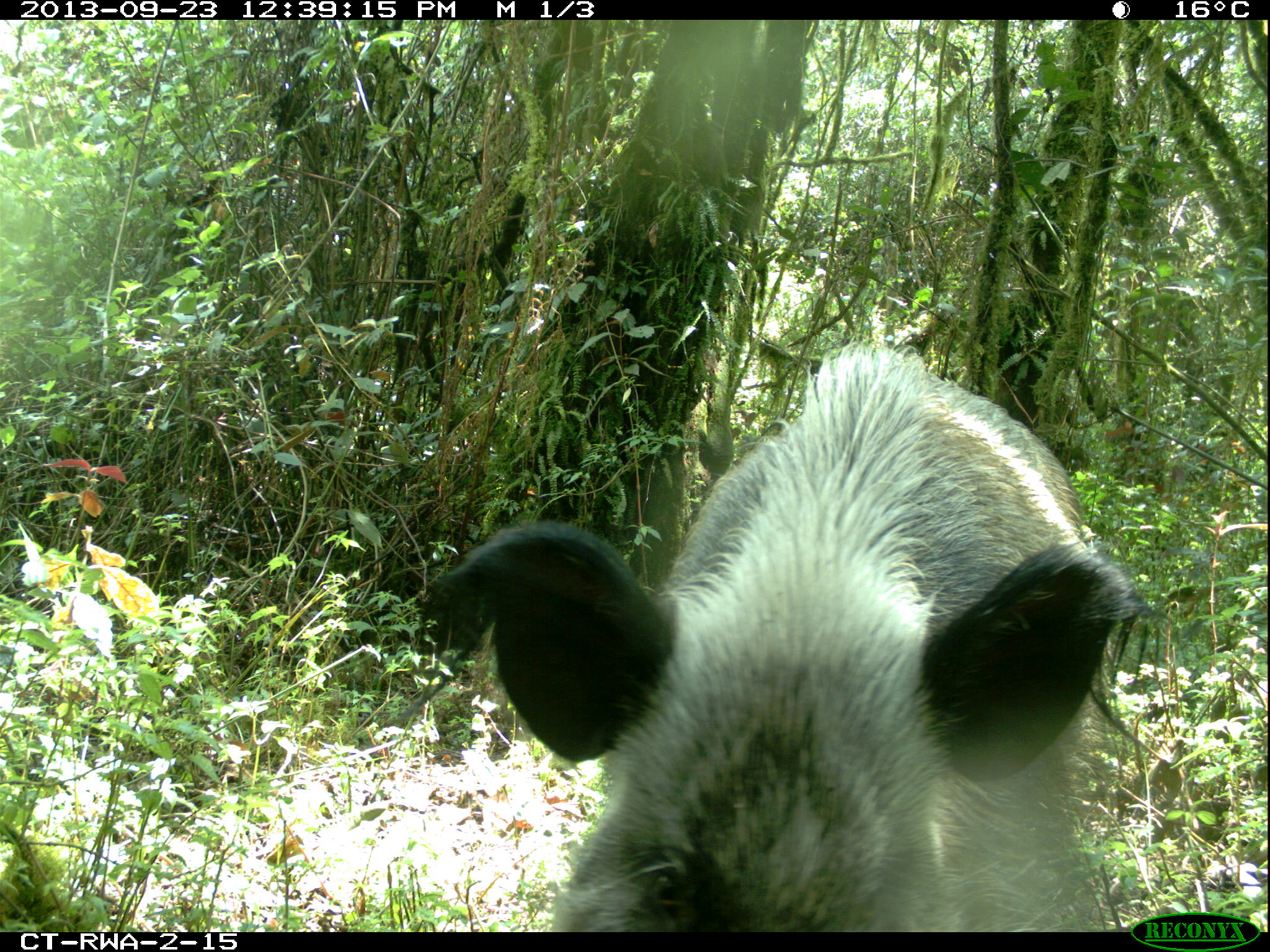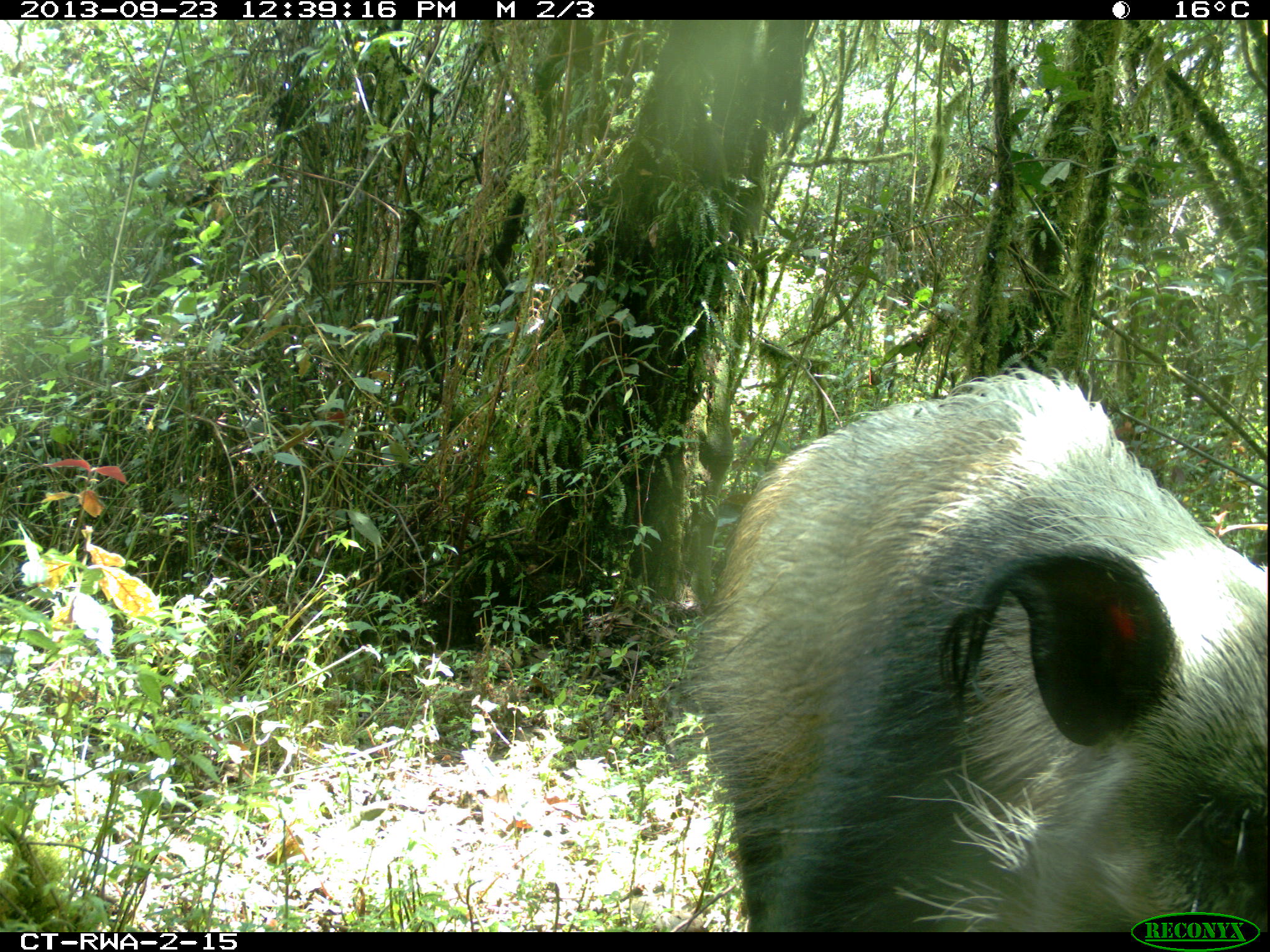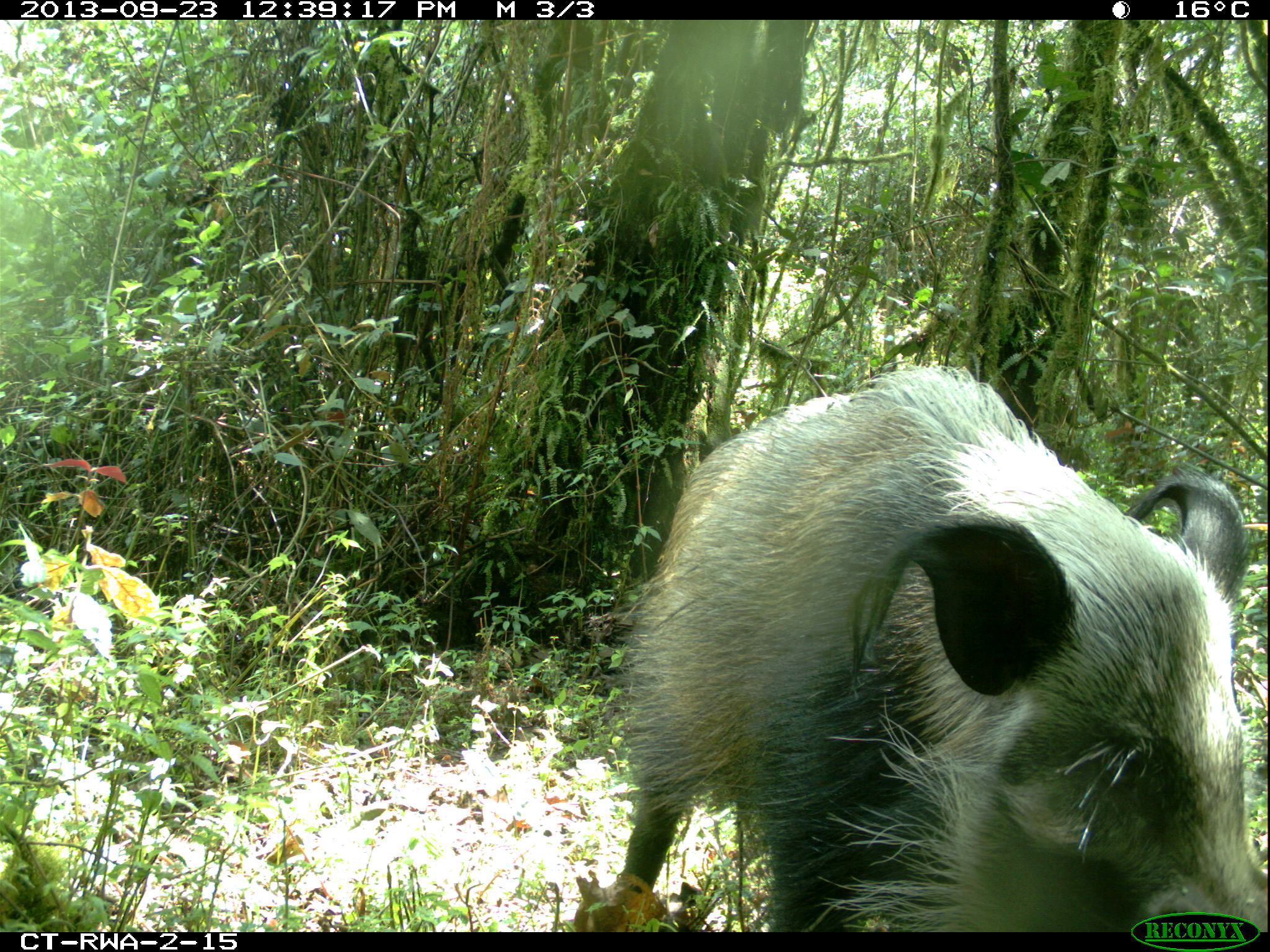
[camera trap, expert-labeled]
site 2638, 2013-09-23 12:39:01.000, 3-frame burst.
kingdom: Animalia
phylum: Chordata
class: Mammalia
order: Artiodactyla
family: Suidae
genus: Potamochoerus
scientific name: Potamochoerus larvatus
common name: bushpig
Potamochoerus larvatus (bushpig), count 2.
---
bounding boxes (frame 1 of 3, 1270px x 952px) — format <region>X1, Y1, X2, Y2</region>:
potamochoerus larvatus: <region>408, 336, 1160, 931</region>